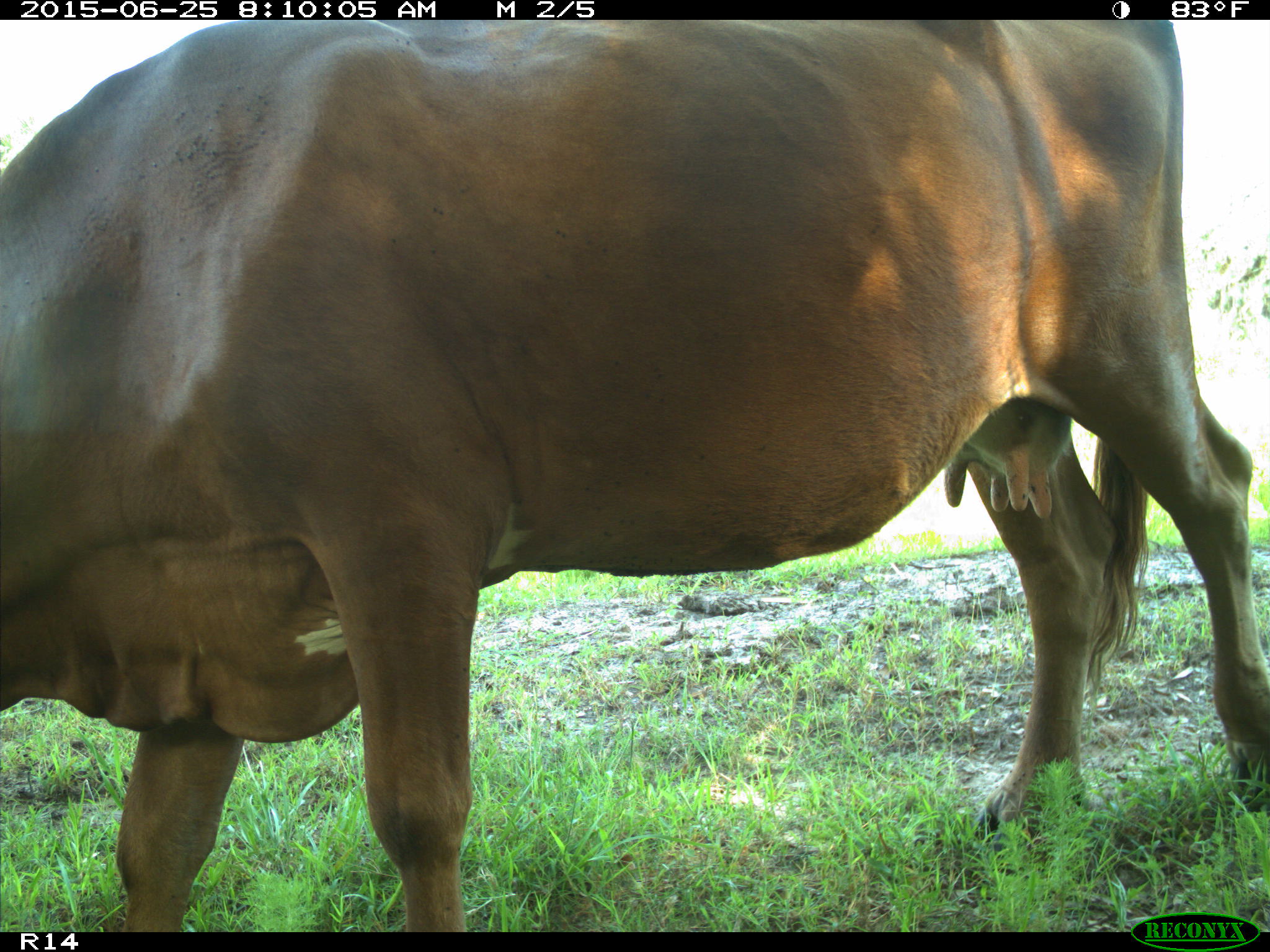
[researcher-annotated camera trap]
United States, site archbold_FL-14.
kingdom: Animalia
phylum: Chordata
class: Mammalia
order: Artiodactyla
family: Bovidae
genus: Bos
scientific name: Bos taurus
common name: domestic cow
Bos taurus (domestic cow).